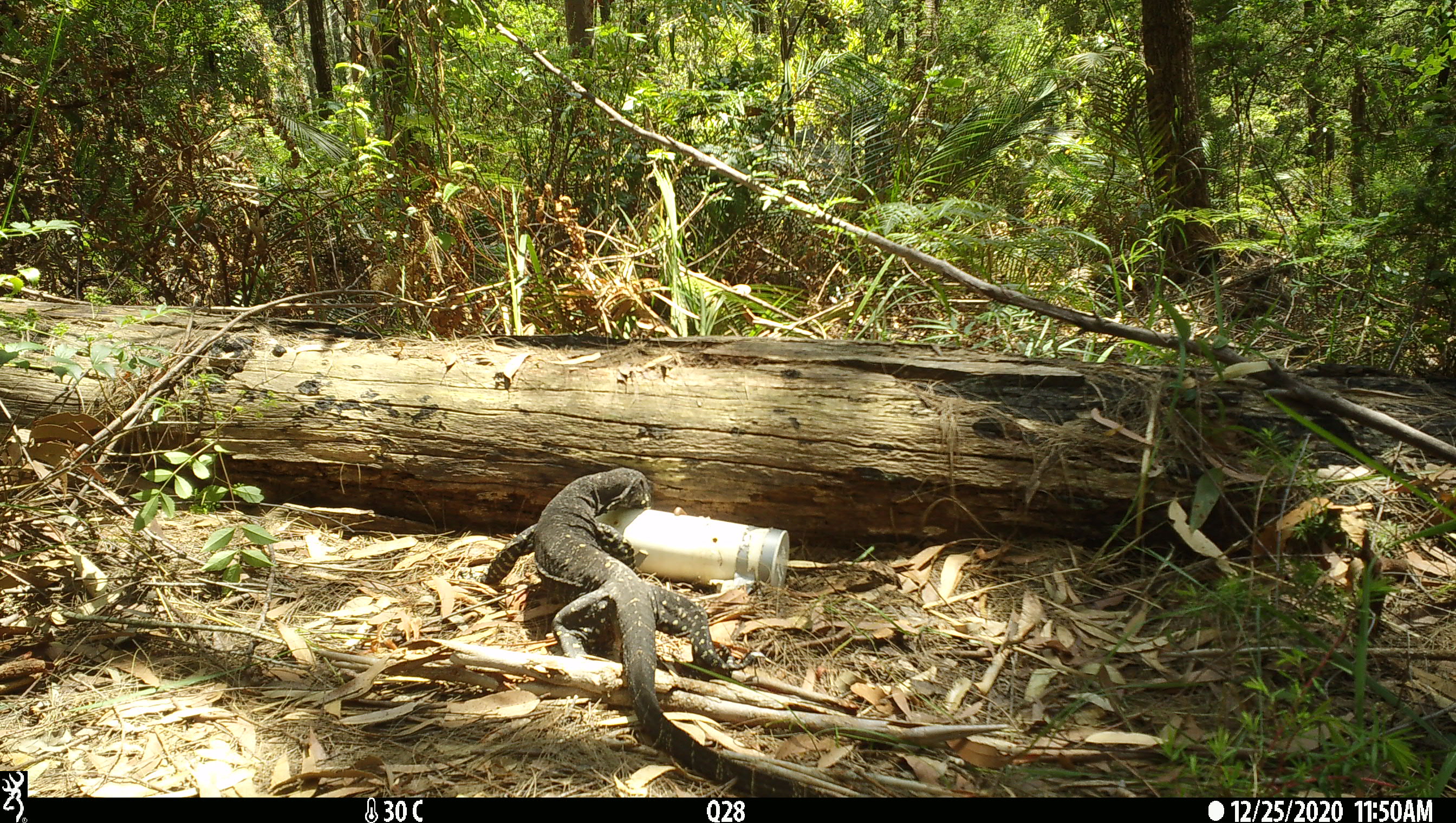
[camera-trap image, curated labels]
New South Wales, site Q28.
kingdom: Animalia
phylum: Chordata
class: Reptilia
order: Squamata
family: Varanidae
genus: Varanus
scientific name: Varanus varius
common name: lace monitor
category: goanna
Goanna (lace monitor) (Varanus varius).